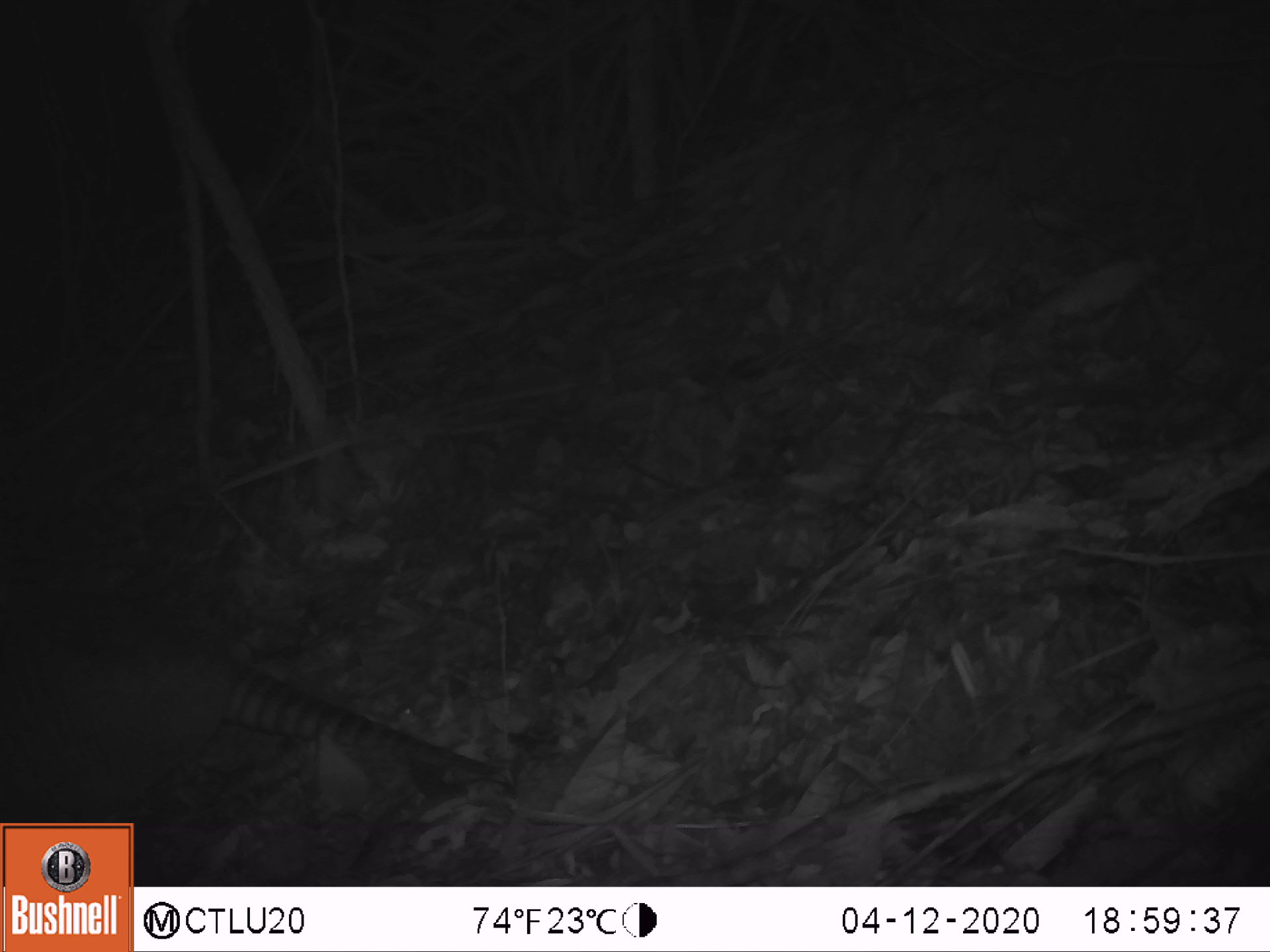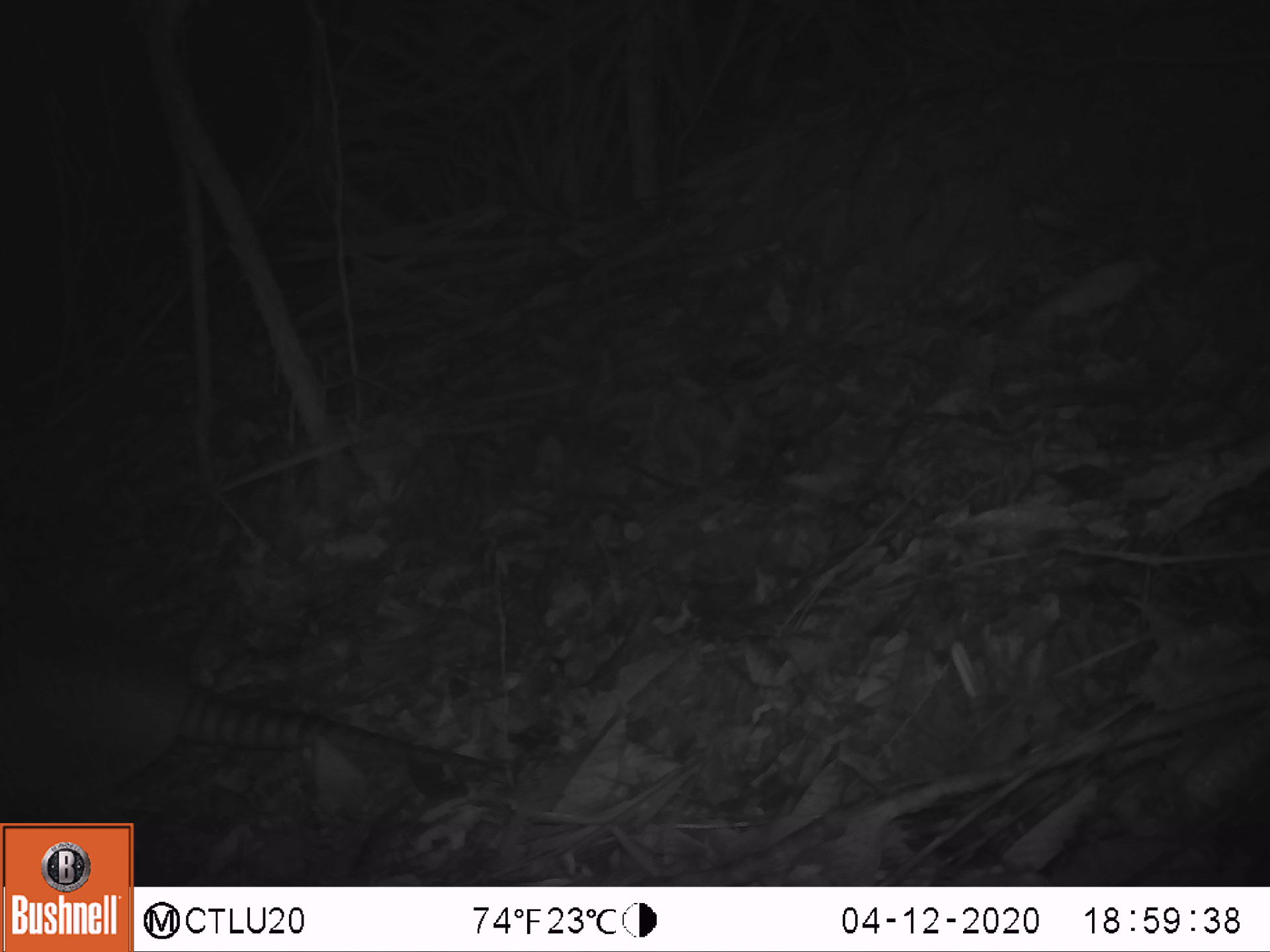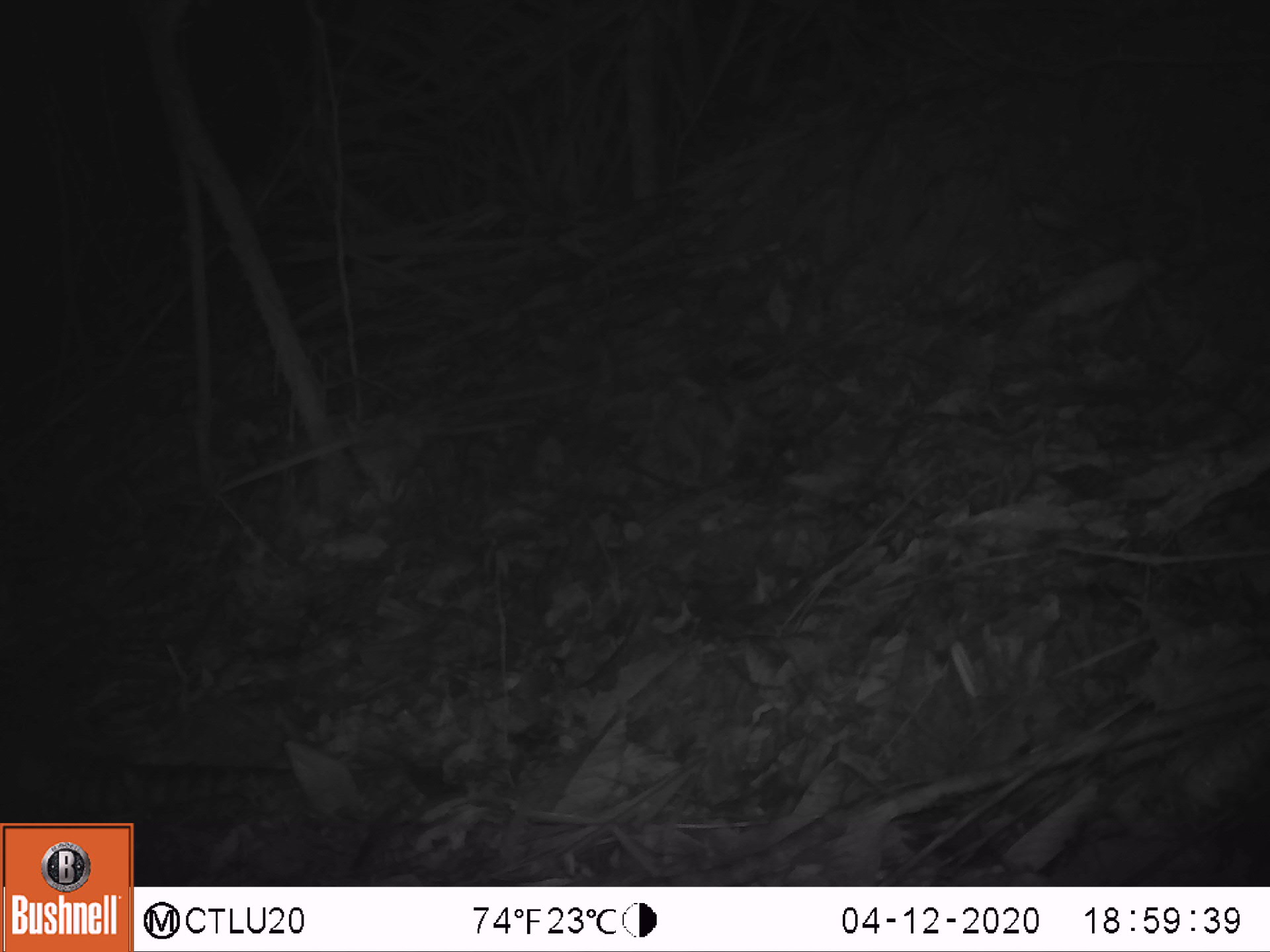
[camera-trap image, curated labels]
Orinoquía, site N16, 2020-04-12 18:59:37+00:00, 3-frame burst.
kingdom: Animalia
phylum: Chordata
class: Mammalia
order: Cingulata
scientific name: Cingulata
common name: armadillo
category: unknown armadillo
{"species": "unknown armadillo (armadillo) (Cingulata)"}